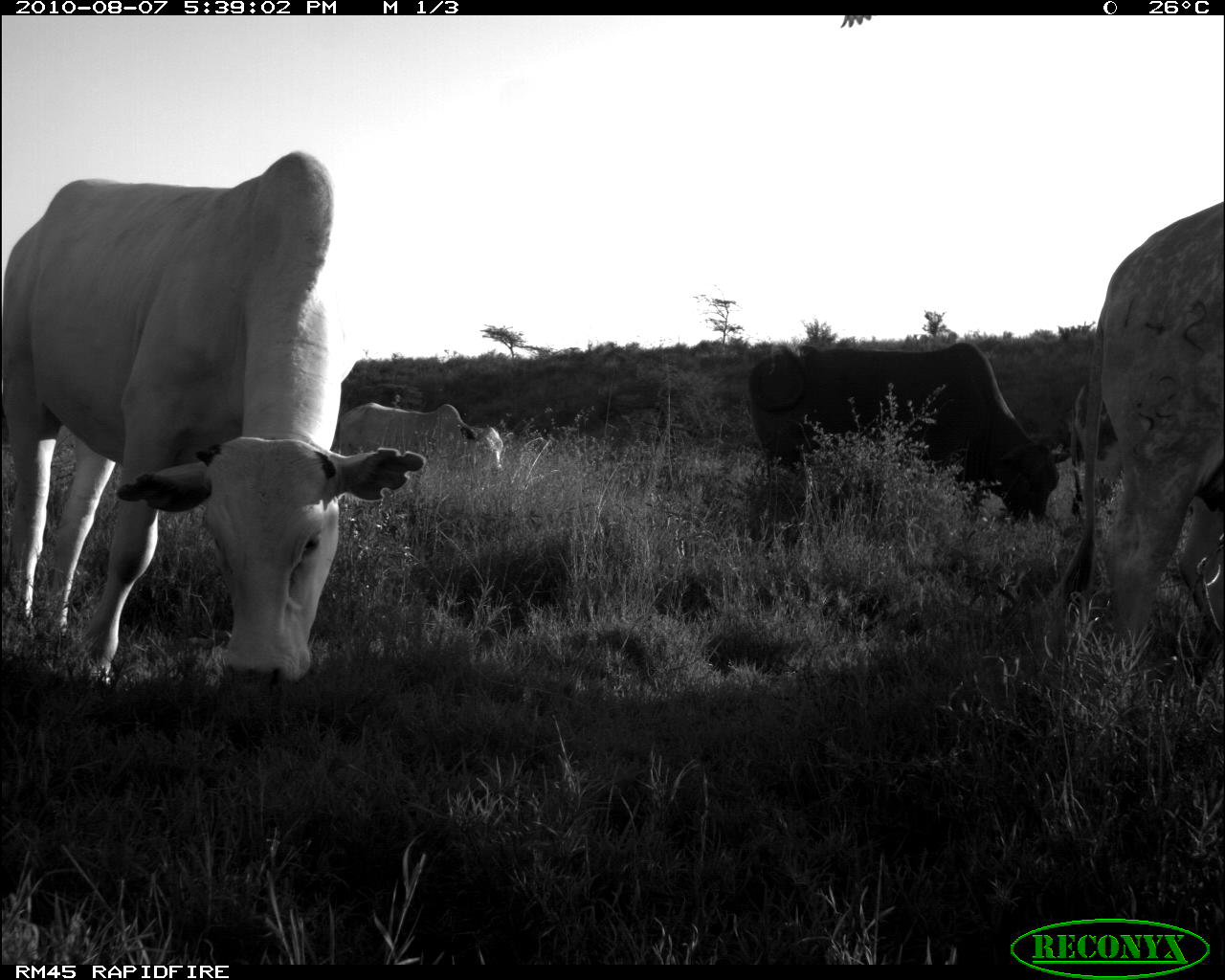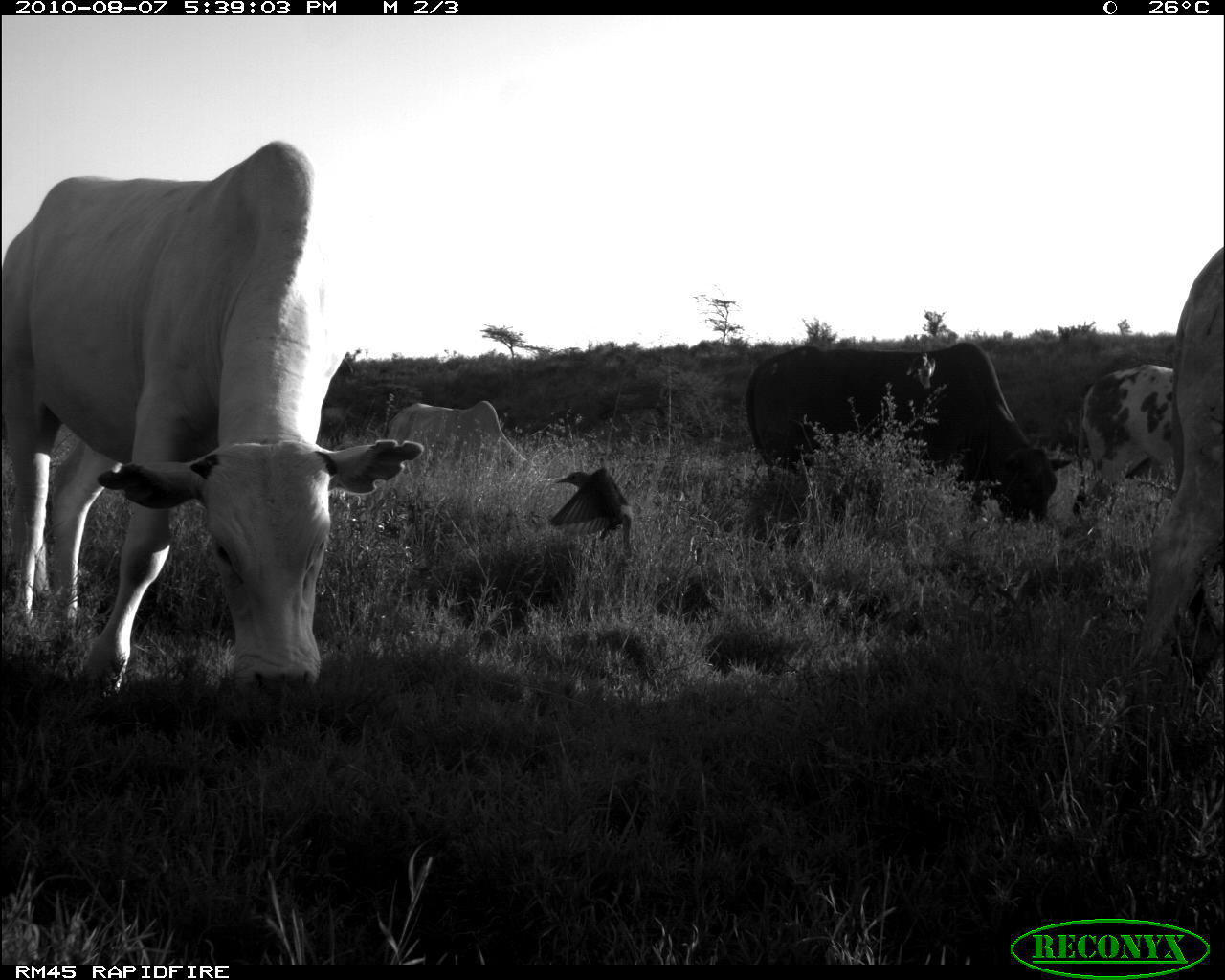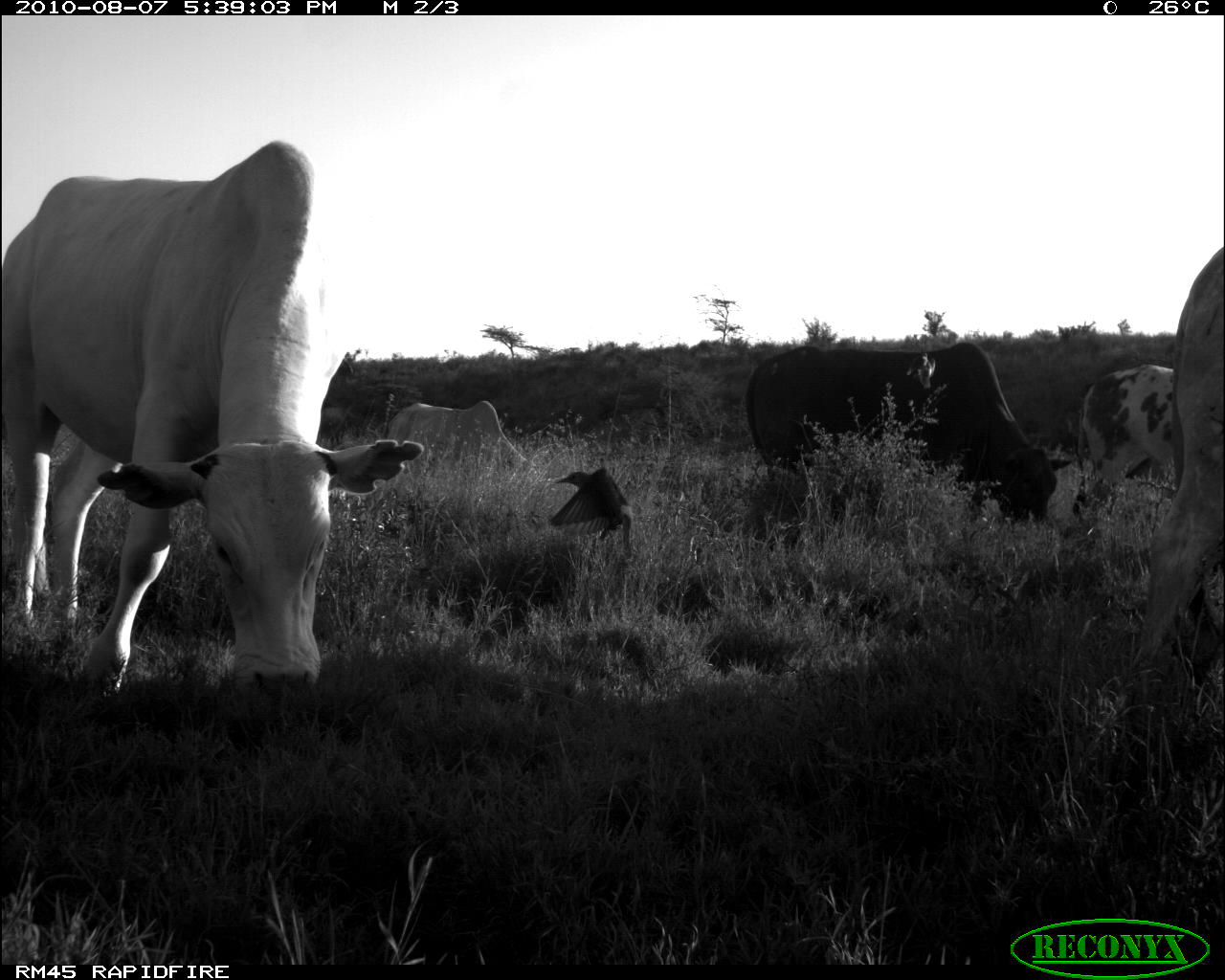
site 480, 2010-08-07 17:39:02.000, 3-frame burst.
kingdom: Animalia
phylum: Chordata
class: Mammalia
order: Artiodactyla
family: Bovidae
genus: Bos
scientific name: Bos taurus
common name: domestic cattle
Bos taurus (domestic cattle), count 5.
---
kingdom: Animalia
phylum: Chordata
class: Aves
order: Passeriformes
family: Buphagidae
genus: Buphagus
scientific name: Buphagus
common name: oxpeckers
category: buphagus sp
Buphagus sp (oxpeckers) (Buphagus), count 1.